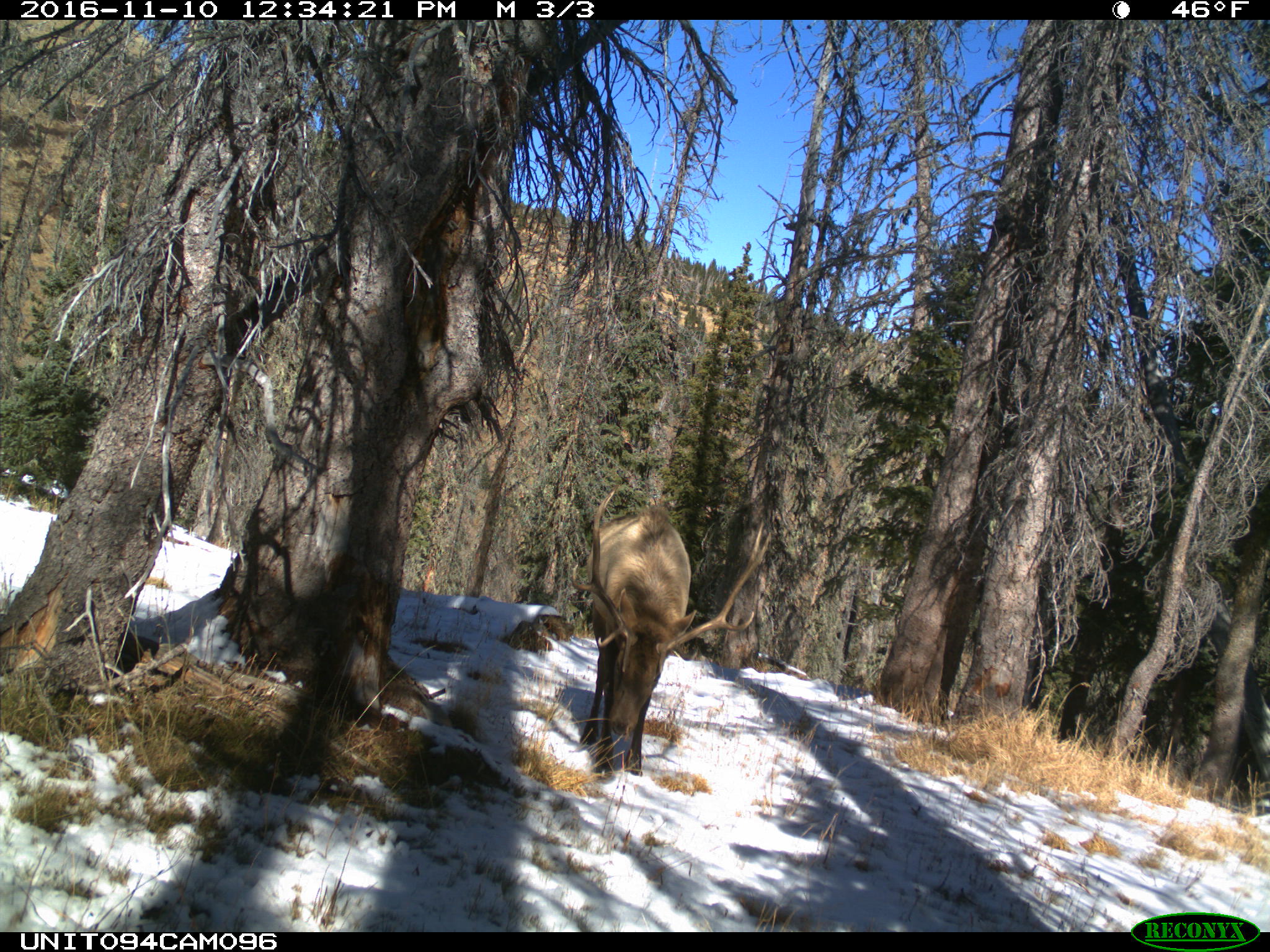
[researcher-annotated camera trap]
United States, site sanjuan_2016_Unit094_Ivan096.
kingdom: Animalia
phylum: Chordata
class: Mammalia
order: Artiodactyla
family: Cervidae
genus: Cervus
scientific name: Cervus elaphus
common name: red deer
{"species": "Cervus elaphus (red deer)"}